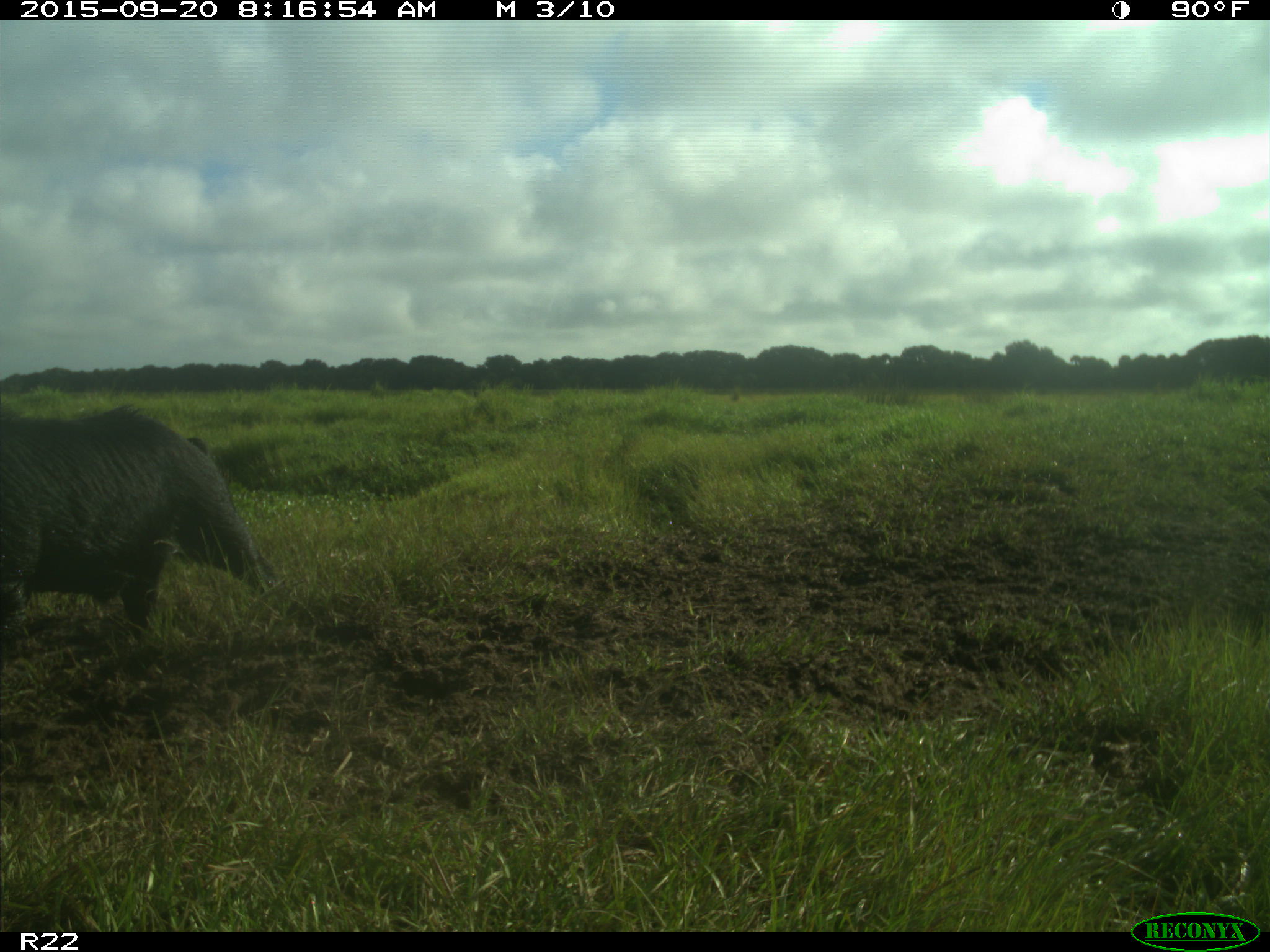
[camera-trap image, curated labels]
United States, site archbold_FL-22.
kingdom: Animalia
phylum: Chordata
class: Mammalia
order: Artiodactyla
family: Suidae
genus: Sus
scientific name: Sus scrofa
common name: wild boar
Sus scrofa (wild boar).